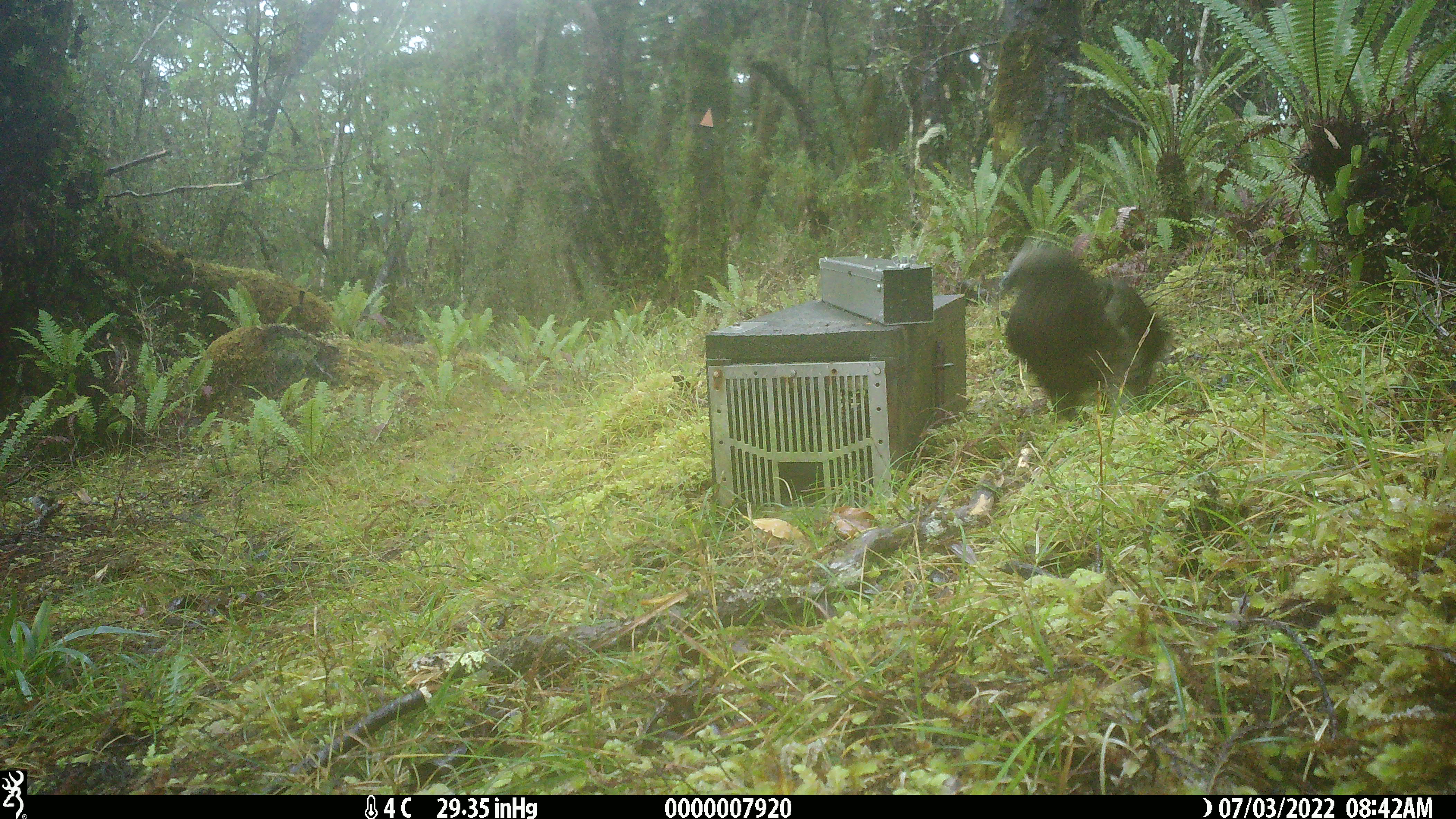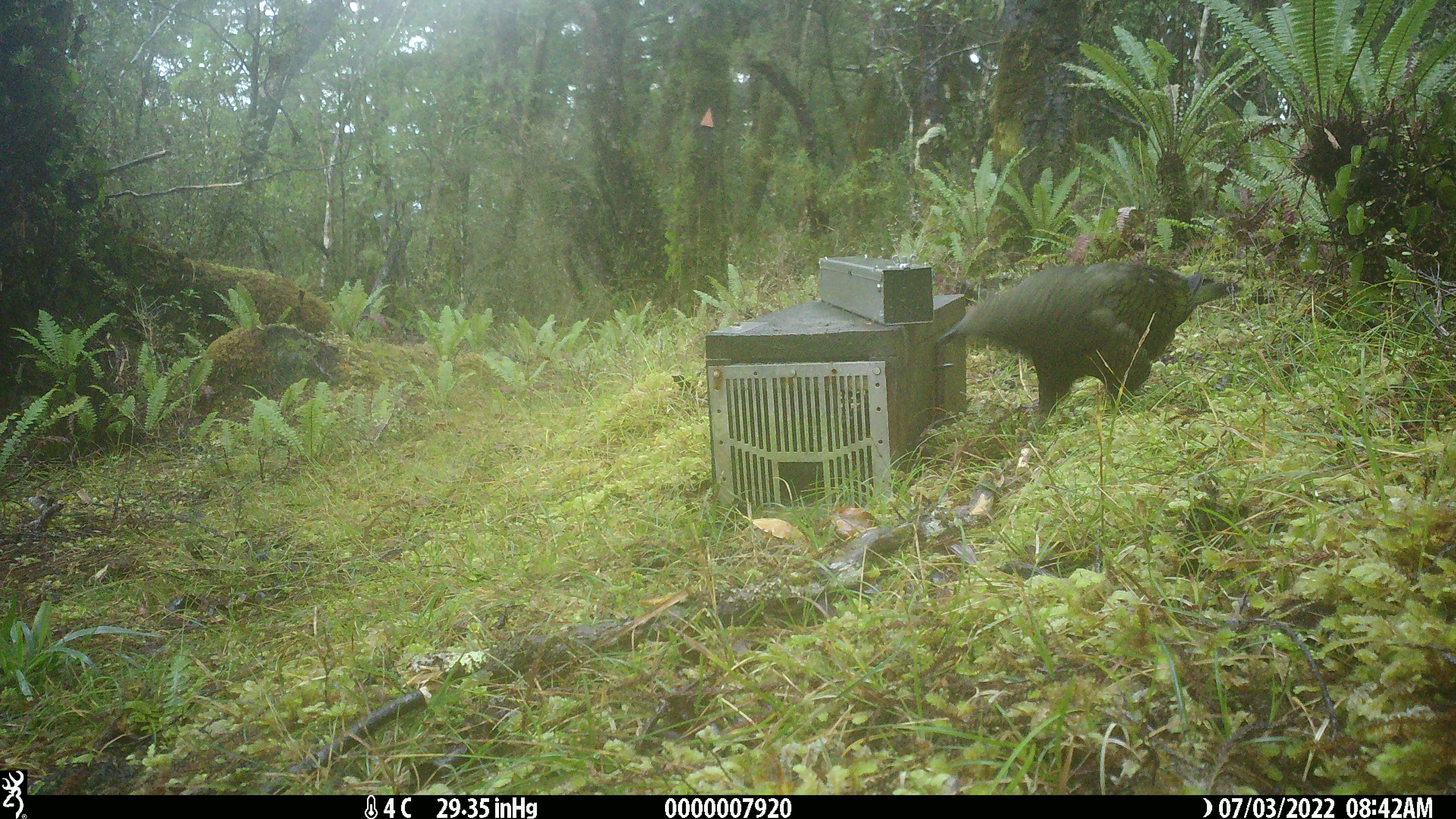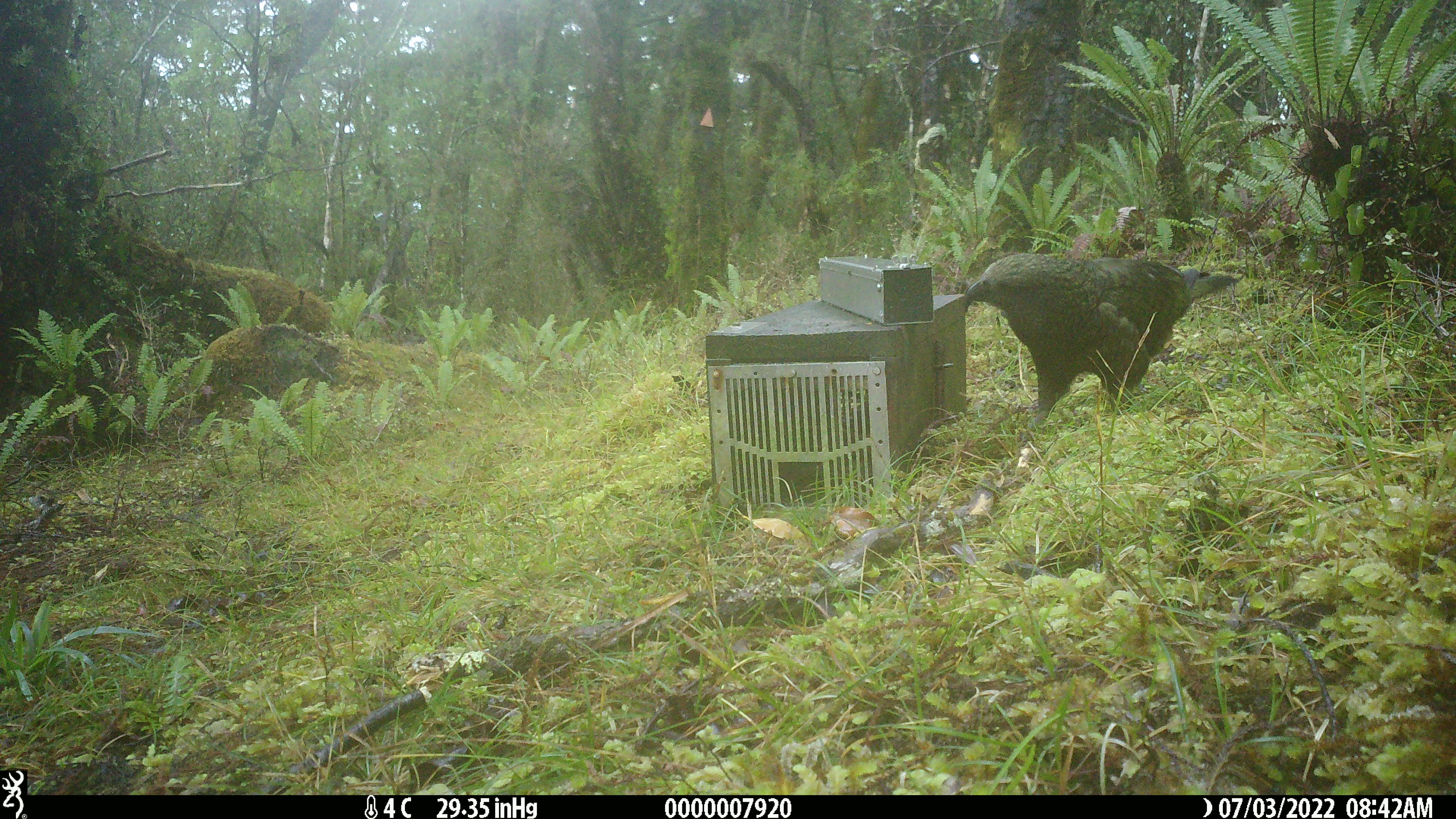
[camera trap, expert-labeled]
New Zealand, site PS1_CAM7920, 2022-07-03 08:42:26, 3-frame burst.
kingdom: Animalia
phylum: Chordata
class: Aves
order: Psittaciformes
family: Strigopidae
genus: Nestor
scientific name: Nestor notabilis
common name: kea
Kea (Nestor notabilis).